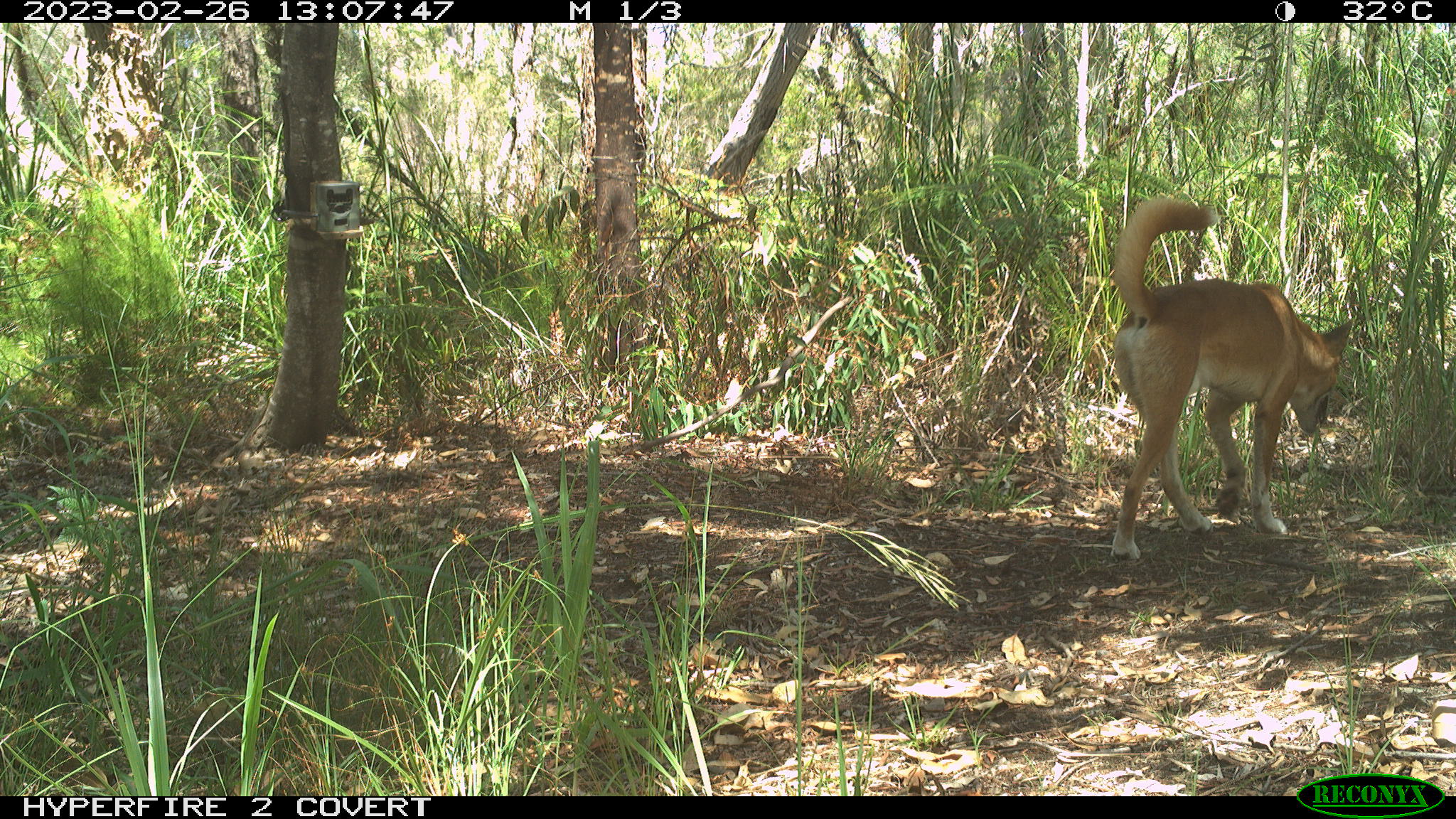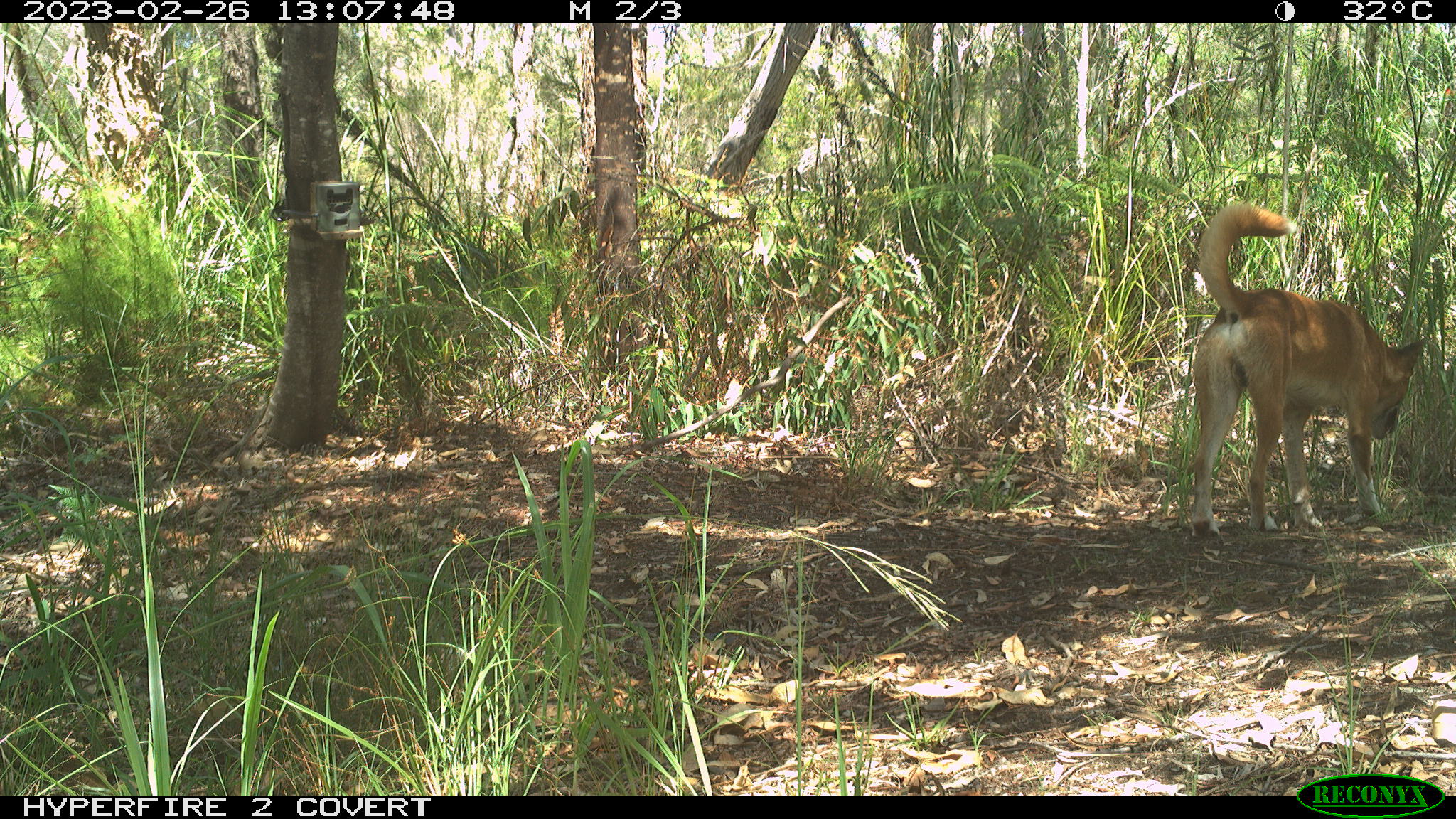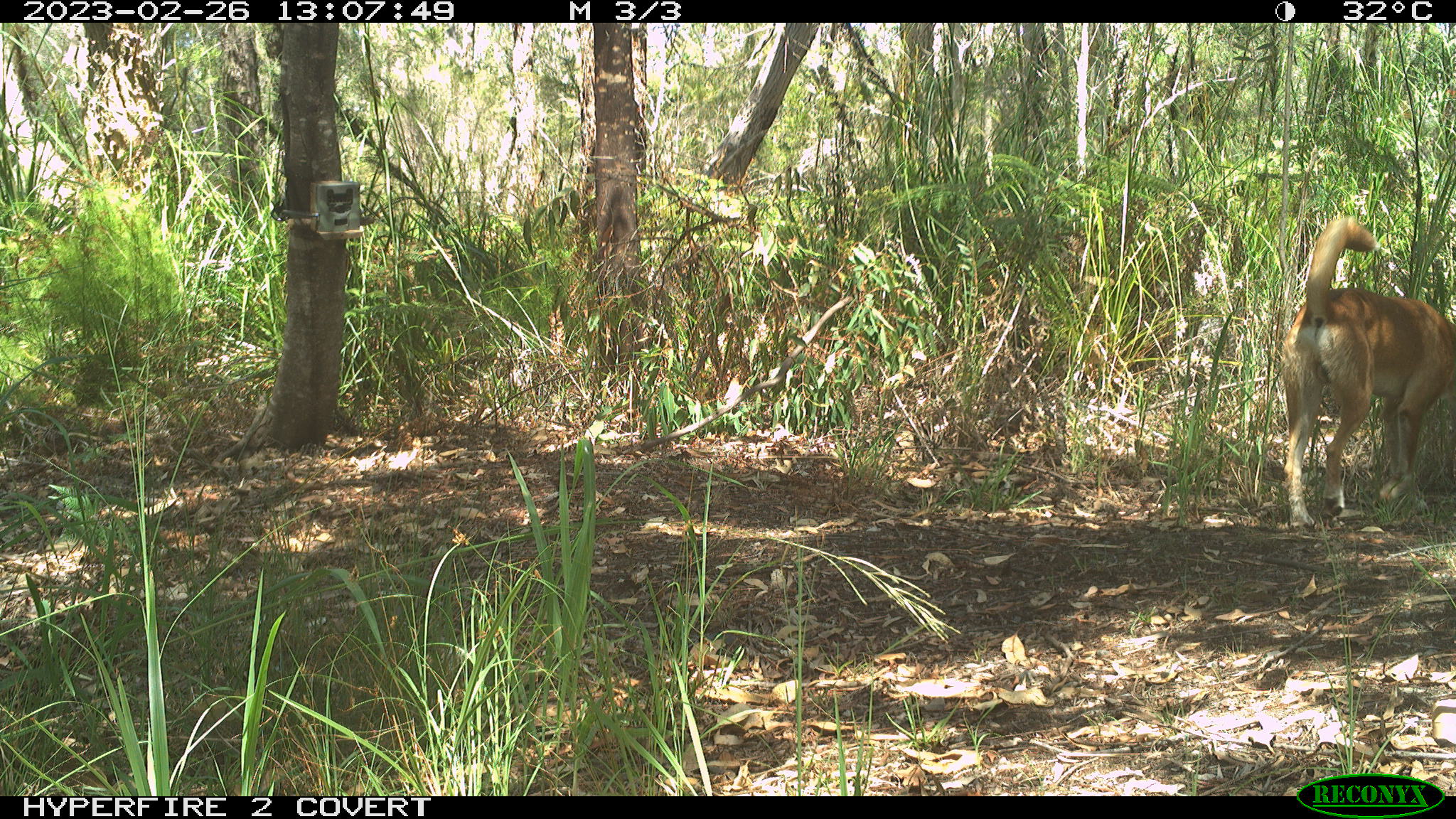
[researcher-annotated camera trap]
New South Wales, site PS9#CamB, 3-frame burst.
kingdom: Animalia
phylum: Chordata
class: Mammalia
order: Carnivora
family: Canidae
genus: Canis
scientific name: Canis familiaris dingo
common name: dingo